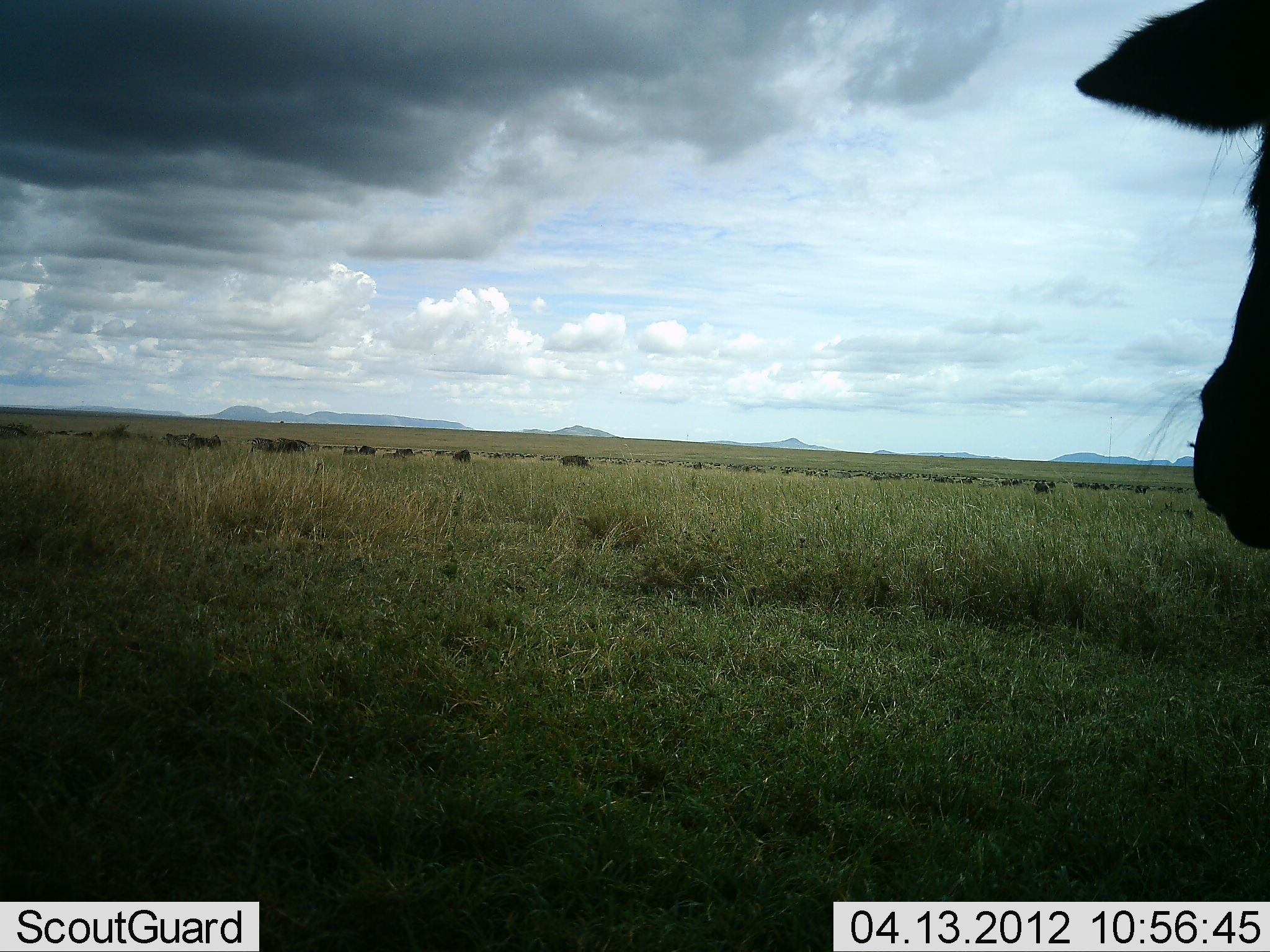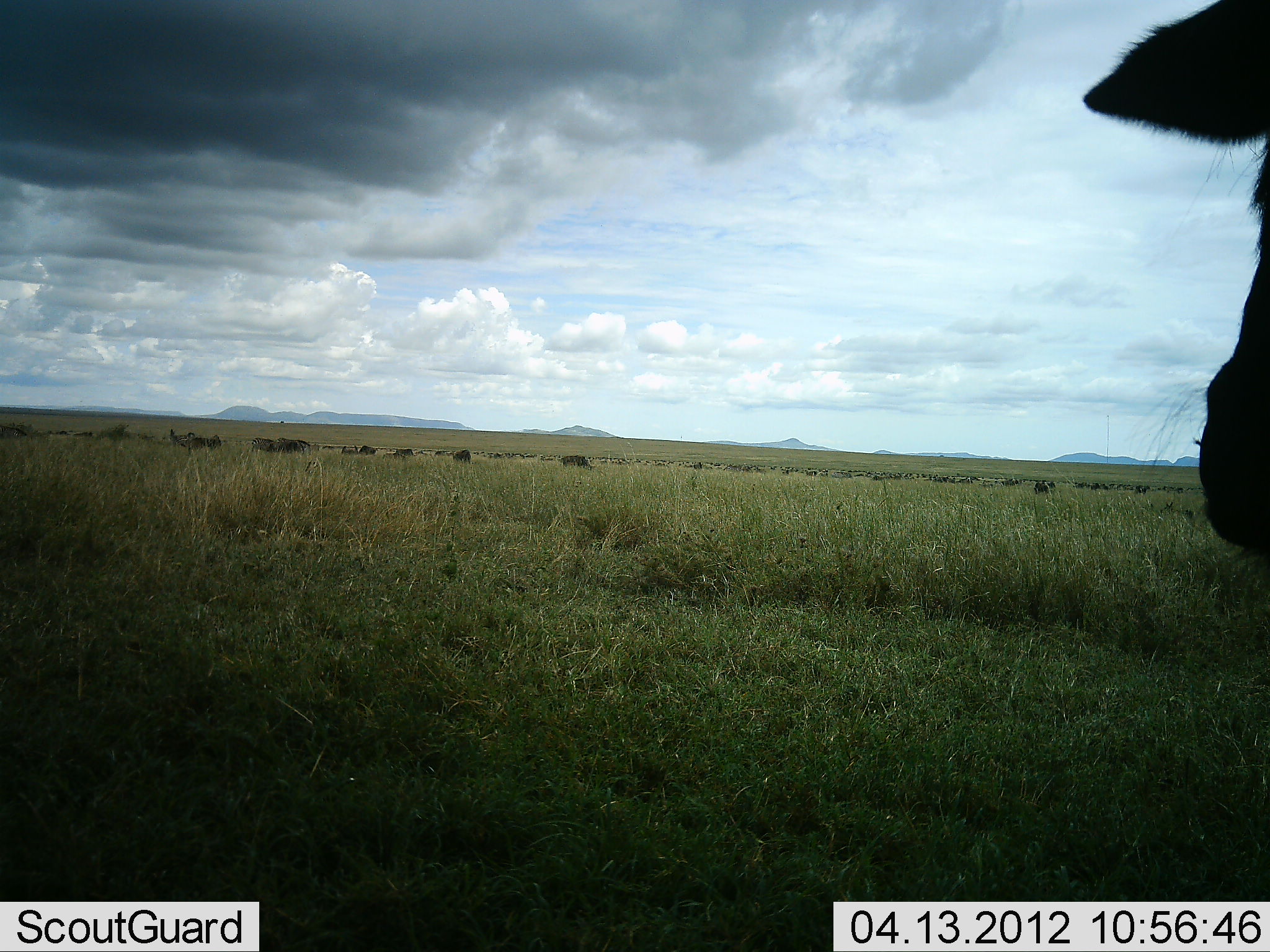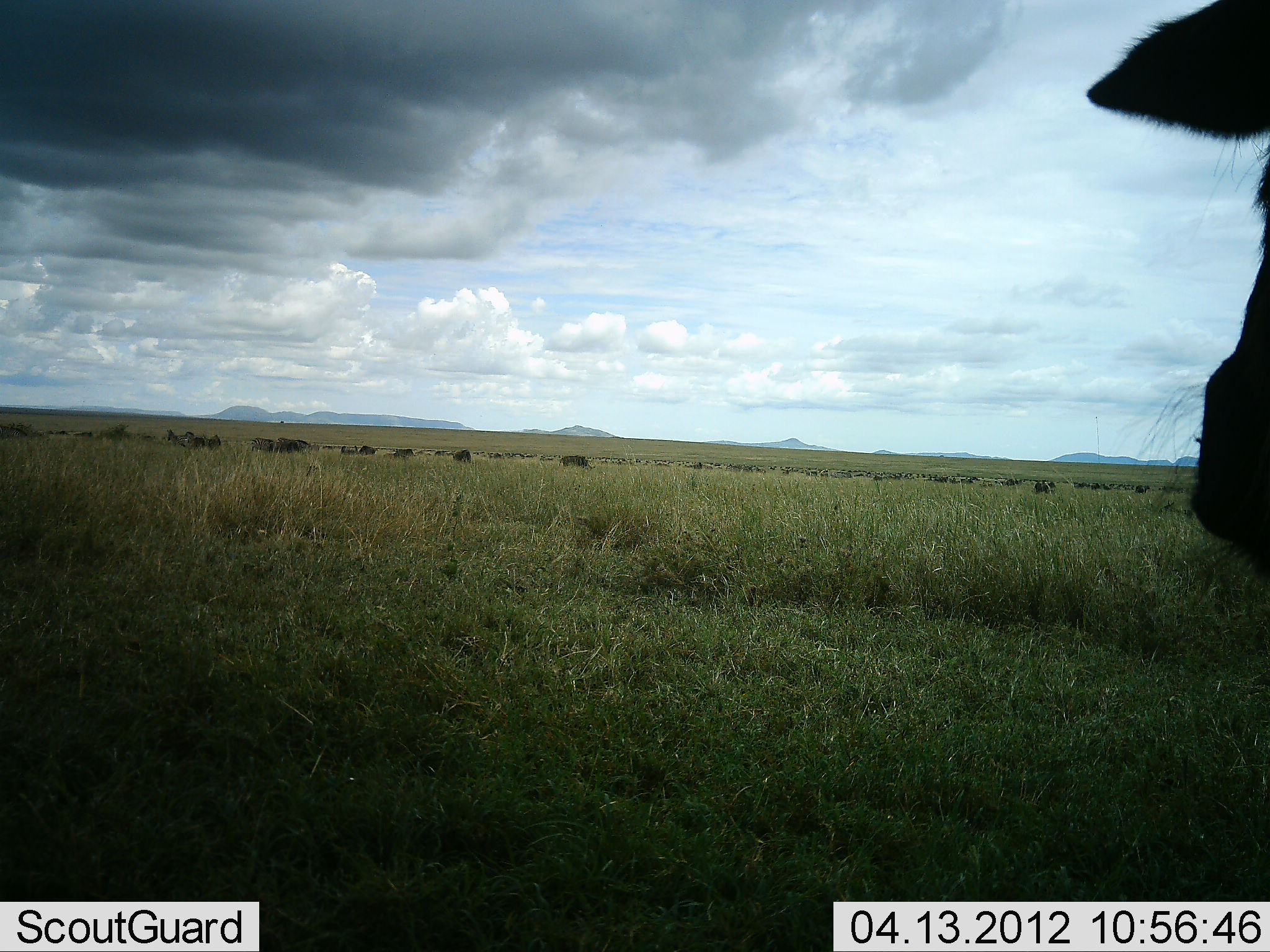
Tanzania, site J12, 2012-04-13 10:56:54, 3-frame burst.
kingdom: Animalia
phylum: Chordata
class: Mammalia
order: Artiodactyla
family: Bovidae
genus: Connochaetes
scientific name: Connochaetes taurinus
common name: blue wildebeest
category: wildebeest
Wildebeest (blue wildebeest) (Connochaetes taurinus), count 11-50. Behavior (volunteer vote fractions): standing 93%, resting 0%, moving 13%, interacting 0%. Young present (vote fraction): 0%. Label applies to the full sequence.